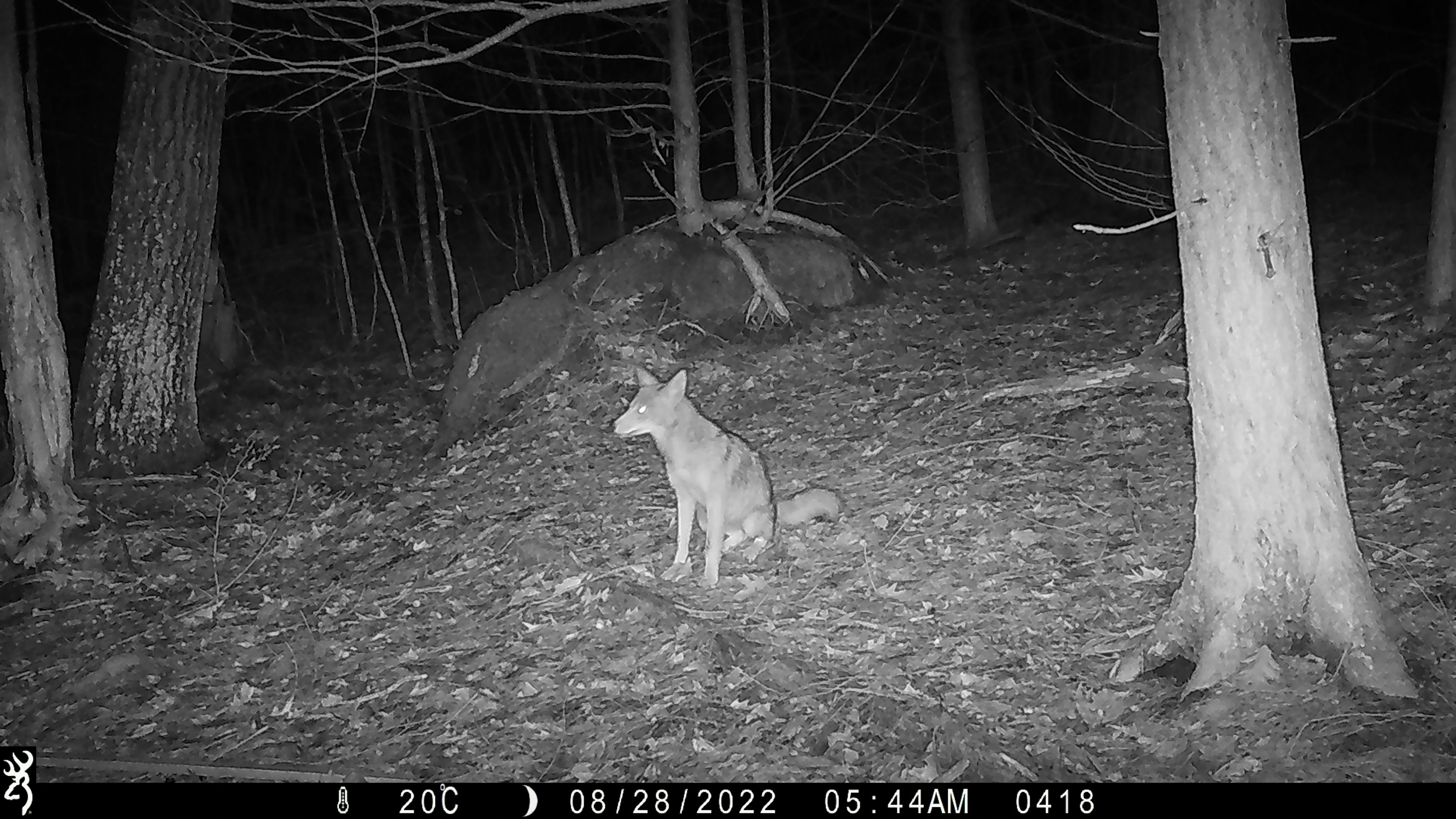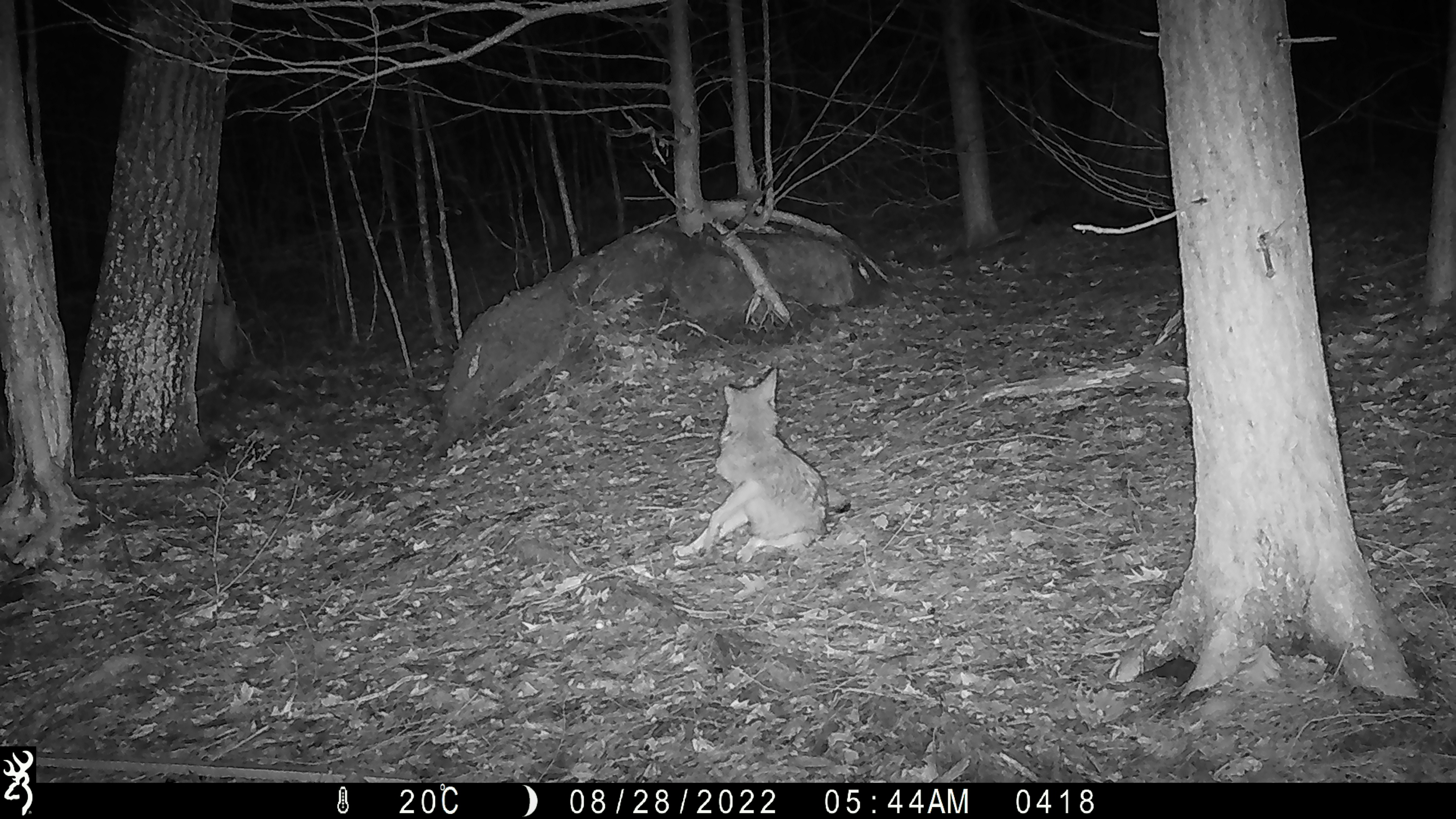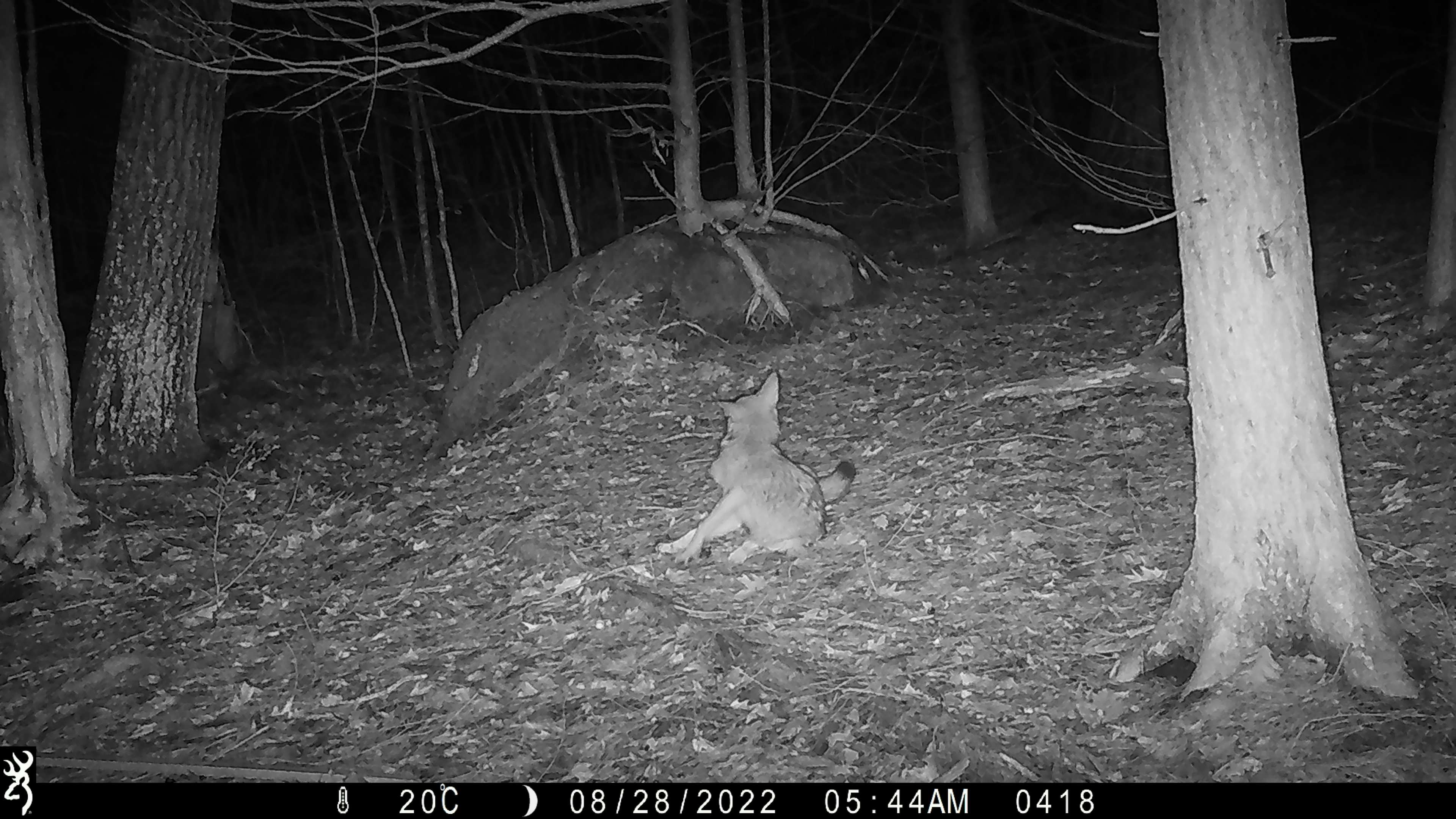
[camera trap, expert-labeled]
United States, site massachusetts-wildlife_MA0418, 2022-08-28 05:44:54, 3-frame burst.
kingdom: Animalia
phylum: Chordata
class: Mammalia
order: Carnivora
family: Canidae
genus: Canis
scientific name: Canis latrans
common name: coyote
Coyote (Canis latrans).